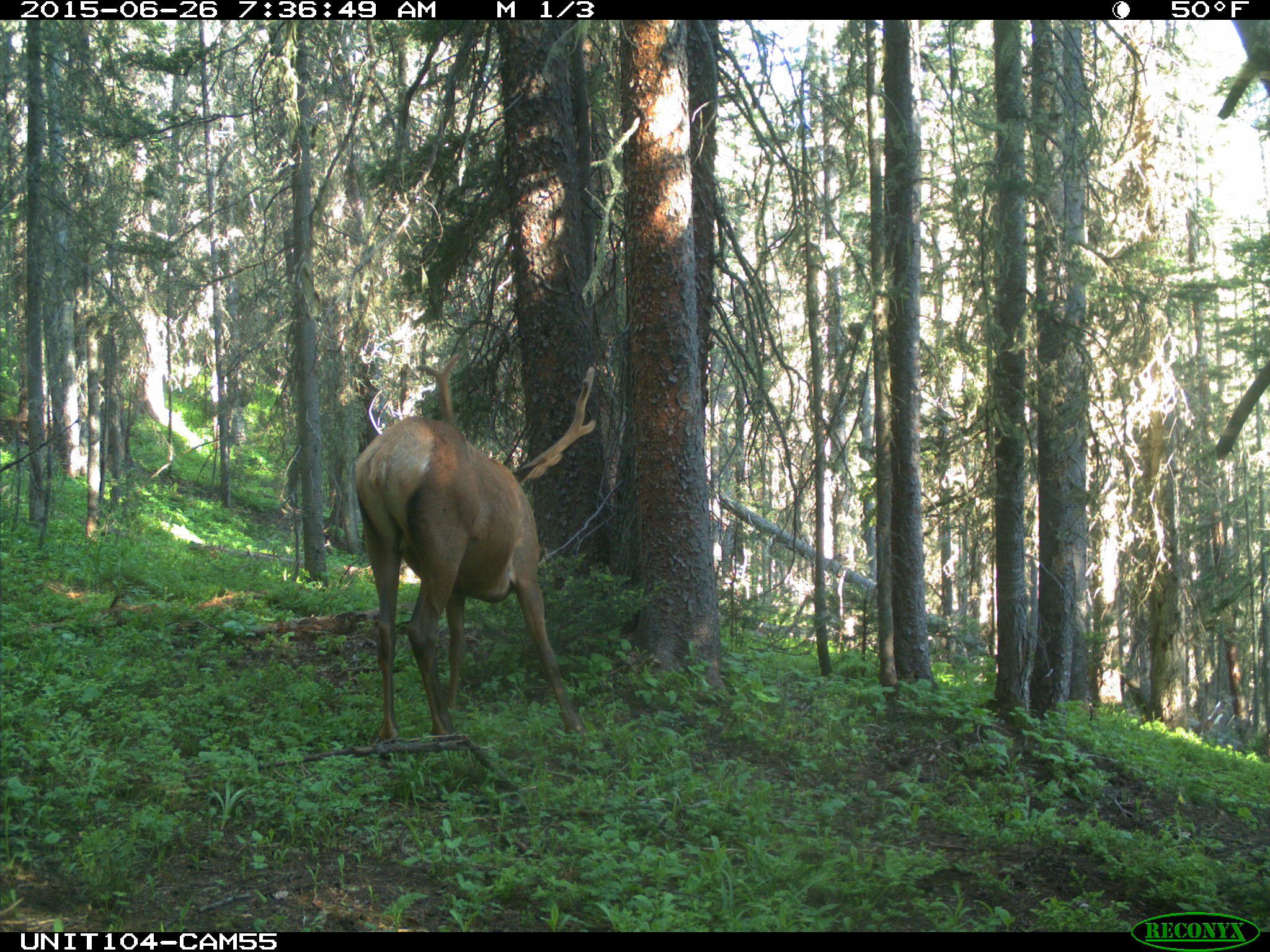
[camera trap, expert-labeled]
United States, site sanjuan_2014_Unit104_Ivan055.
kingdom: Animalia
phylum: Chordata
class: Mammalia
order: Artiodactyla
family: Cervidae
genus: Cervus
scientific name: Cervus elaphus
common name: red deer